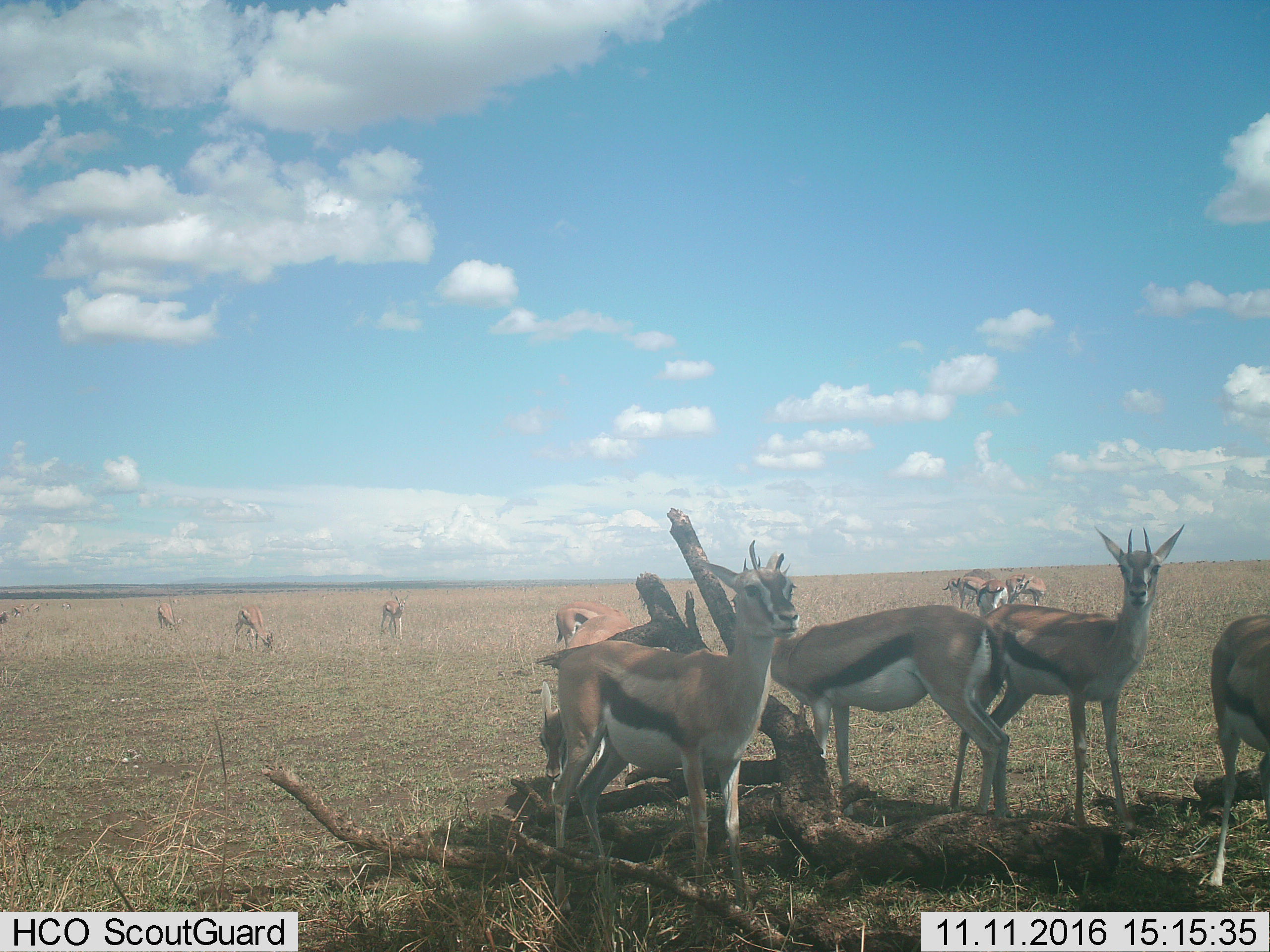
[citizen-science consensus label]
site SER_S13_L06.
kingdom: Animalia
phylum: Chordata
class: Mammalia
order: Artiodactyla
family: Bovidae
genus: Eudorcas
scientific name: Eudorcas thomsonii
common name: thomson's gazelle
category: gazellethomsons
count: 11-50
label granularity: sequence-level